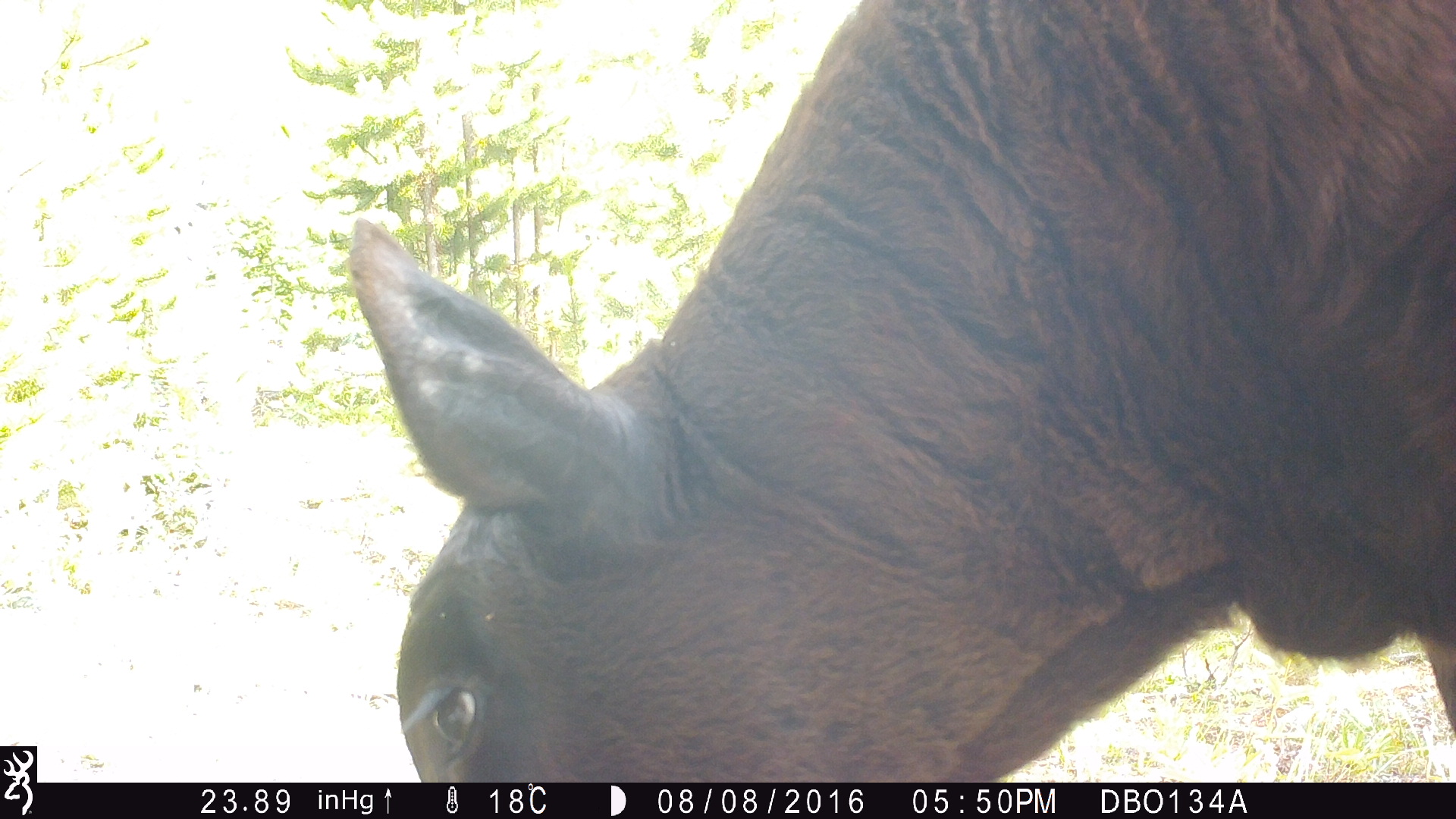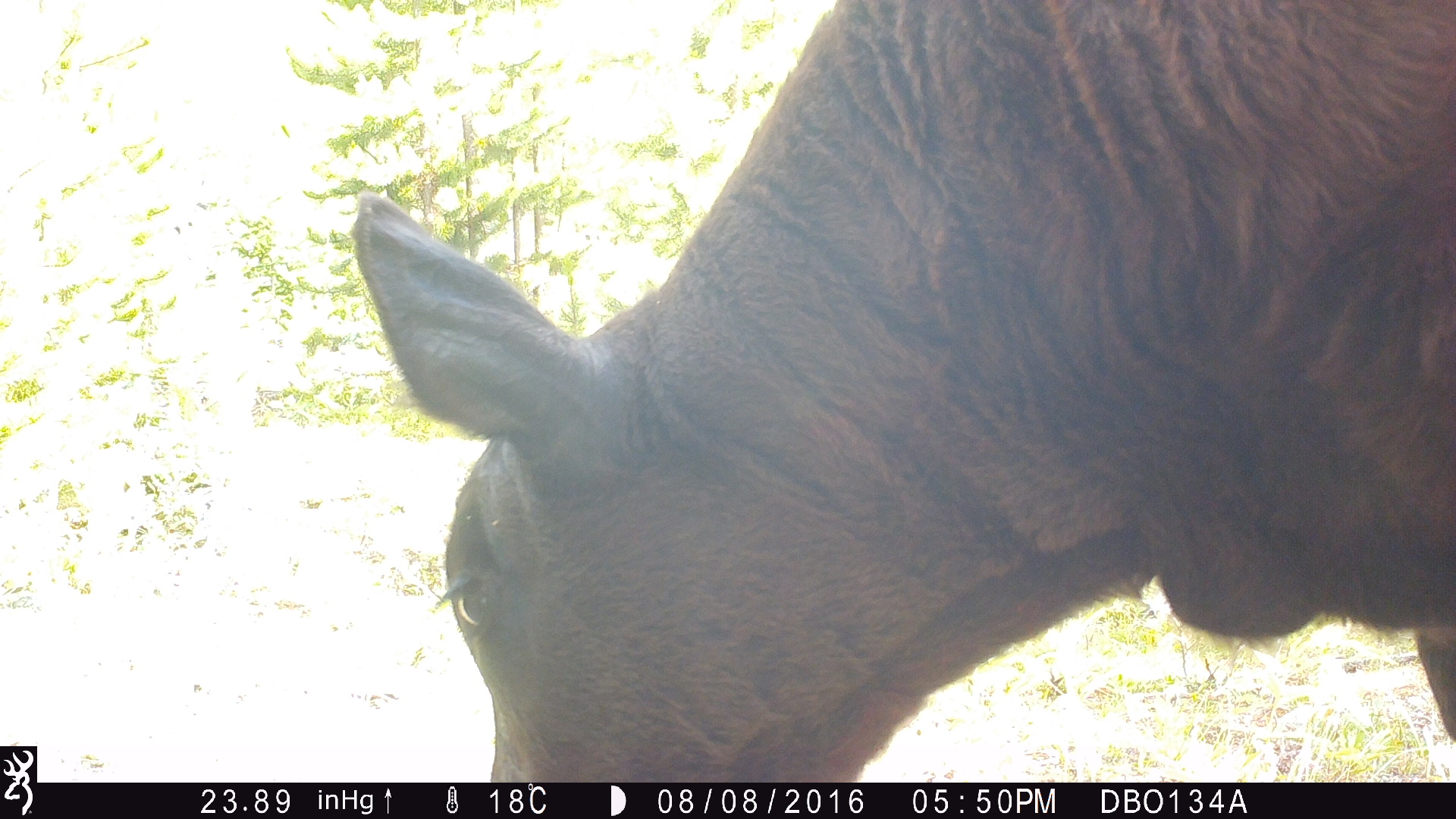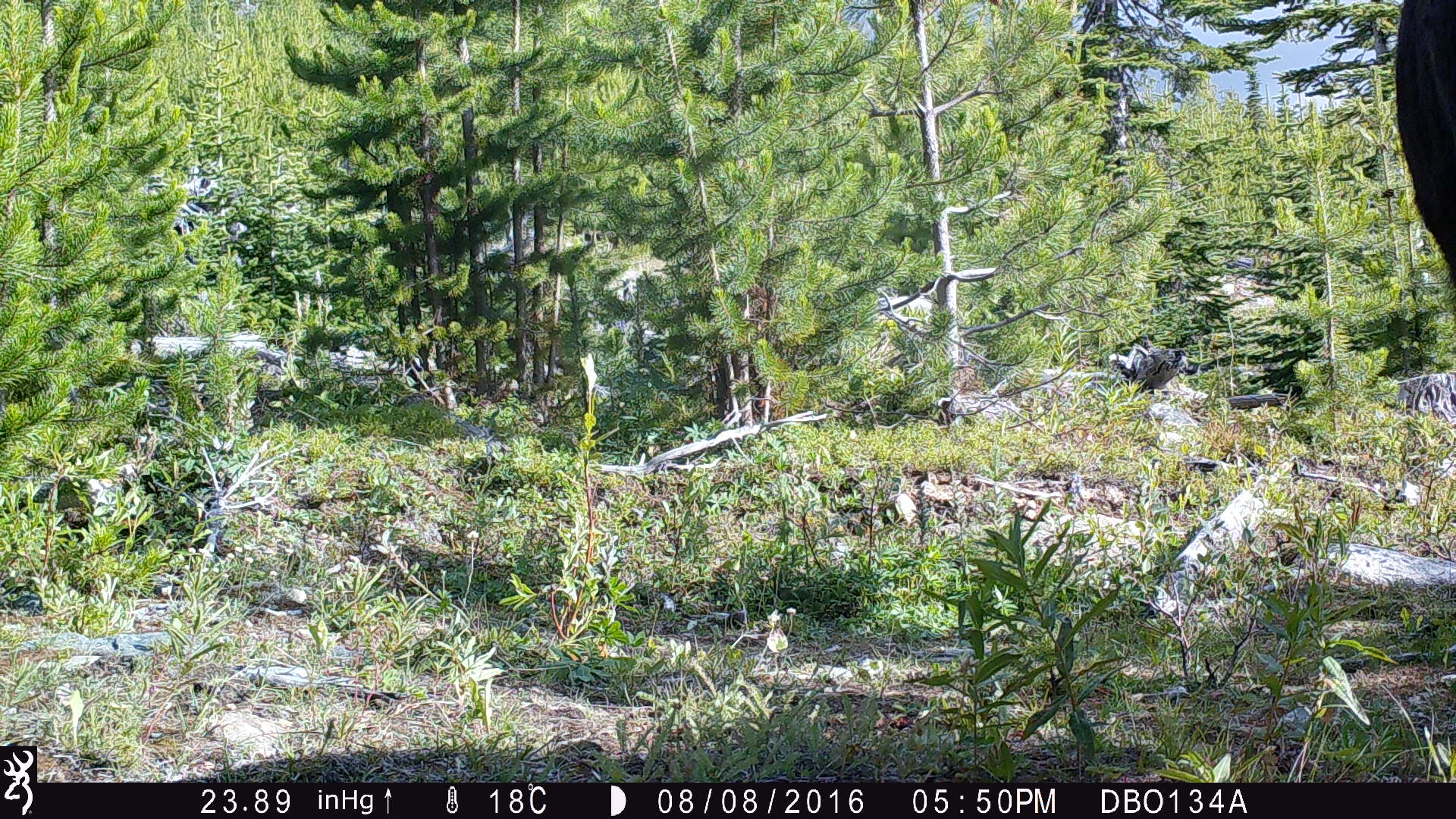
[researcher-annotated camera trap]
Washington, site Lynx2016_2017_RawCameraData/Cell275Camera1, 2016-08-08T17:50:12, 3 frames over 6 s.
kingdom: Animalia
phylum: Chordata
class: Mammalia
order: Artiodactyla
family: Bovidae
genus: Bos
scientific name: Bos taurus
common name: domestic cattle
Domestic cattle (Bos taurus). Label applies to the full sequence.